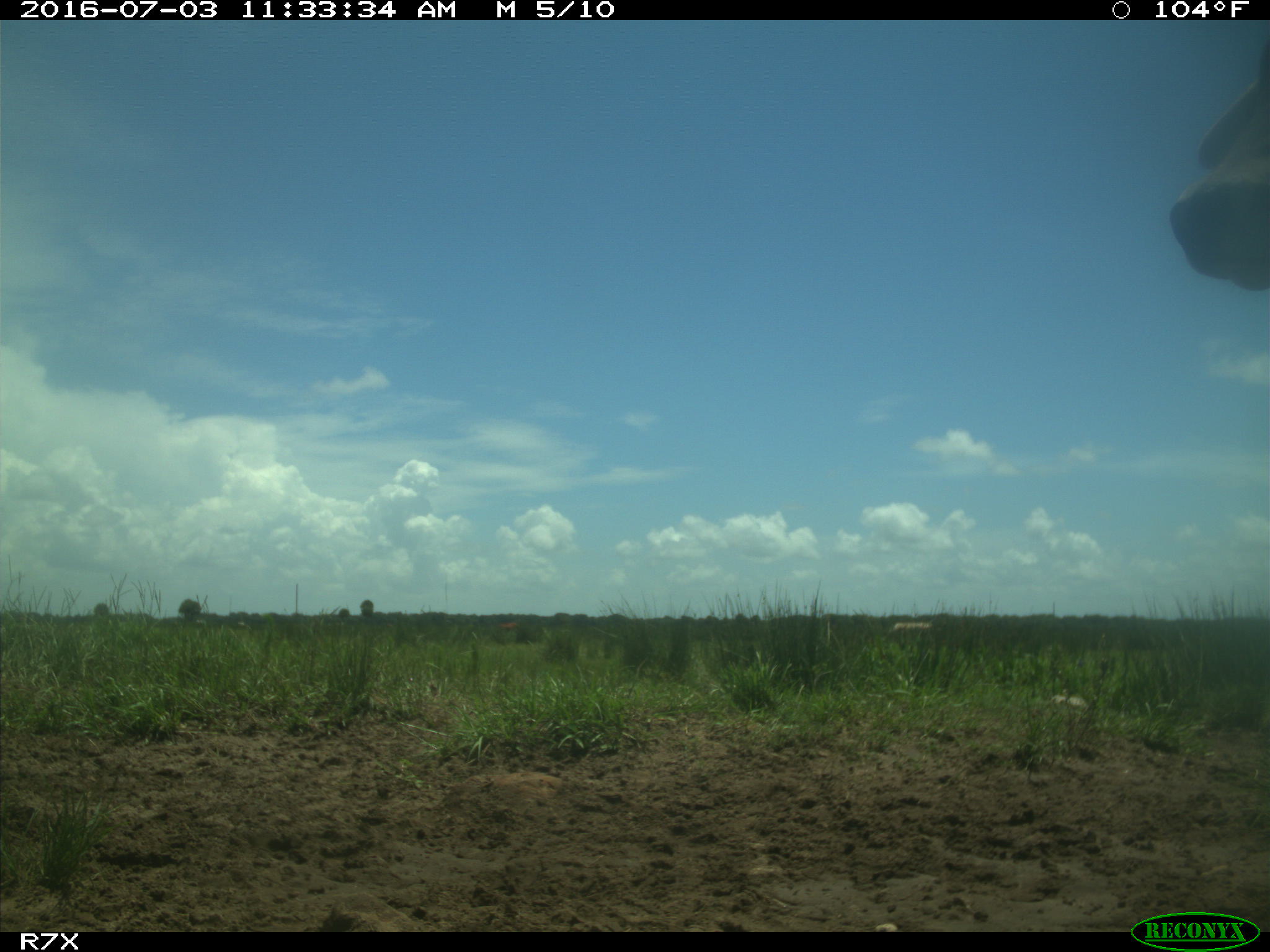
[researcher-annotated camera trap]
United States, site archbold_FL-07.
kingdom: Animalia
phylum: Chordata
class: Mammalia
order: Artiodactyla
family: Bovidae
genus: Bos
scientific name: Bos taurus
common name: domestic cow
Bos taurus (domestic cow).